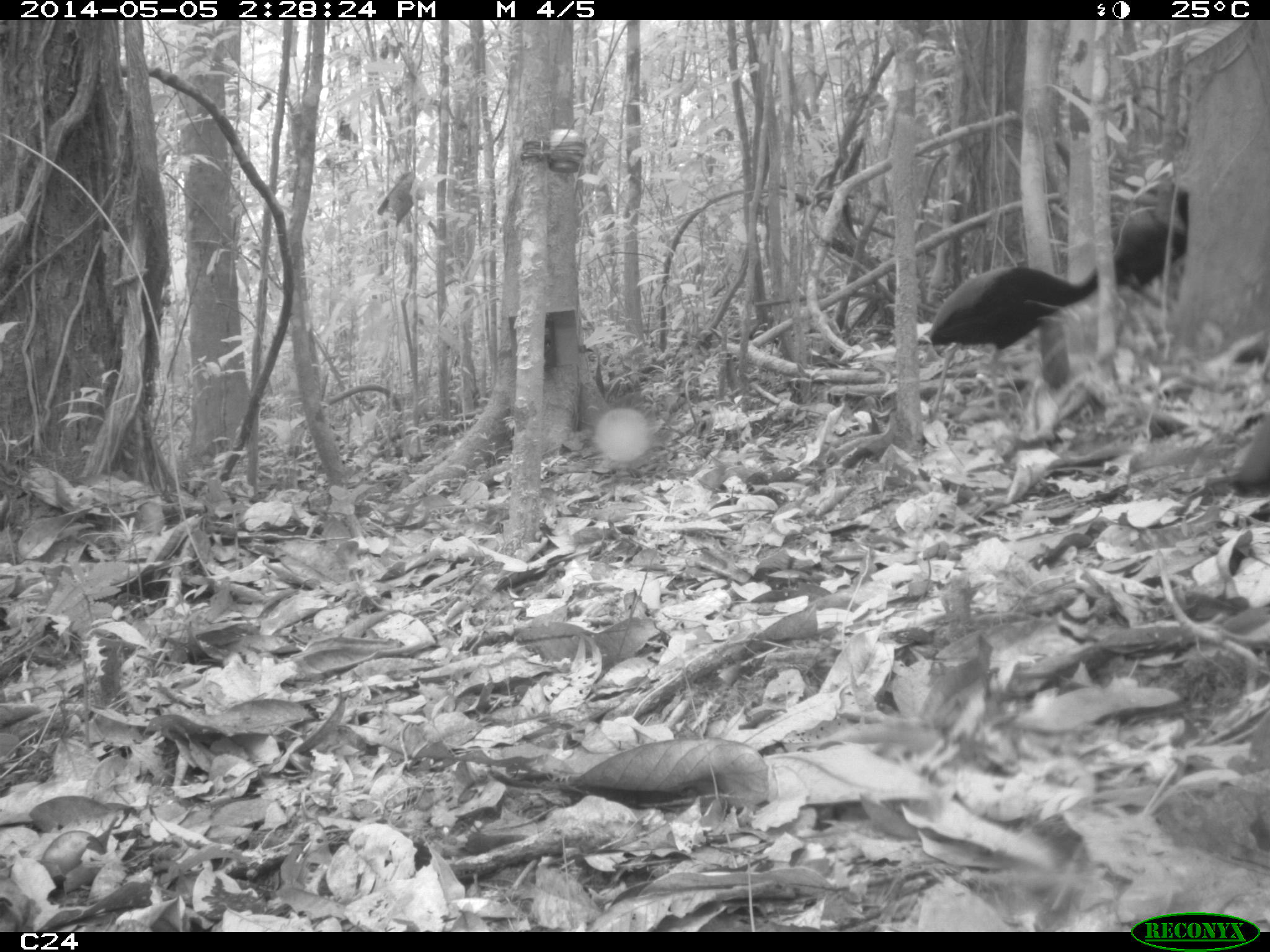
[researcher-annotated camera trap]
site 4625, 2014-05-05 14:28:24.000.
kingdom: Animalia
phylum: Chordata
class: Aves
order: Gruiformes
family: Psophiidae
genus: Psophia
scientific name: Psophia crepitans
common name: gray-winged trumpeter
Psophia crepitans (gray-winged trumpeter), count 3, age adult.